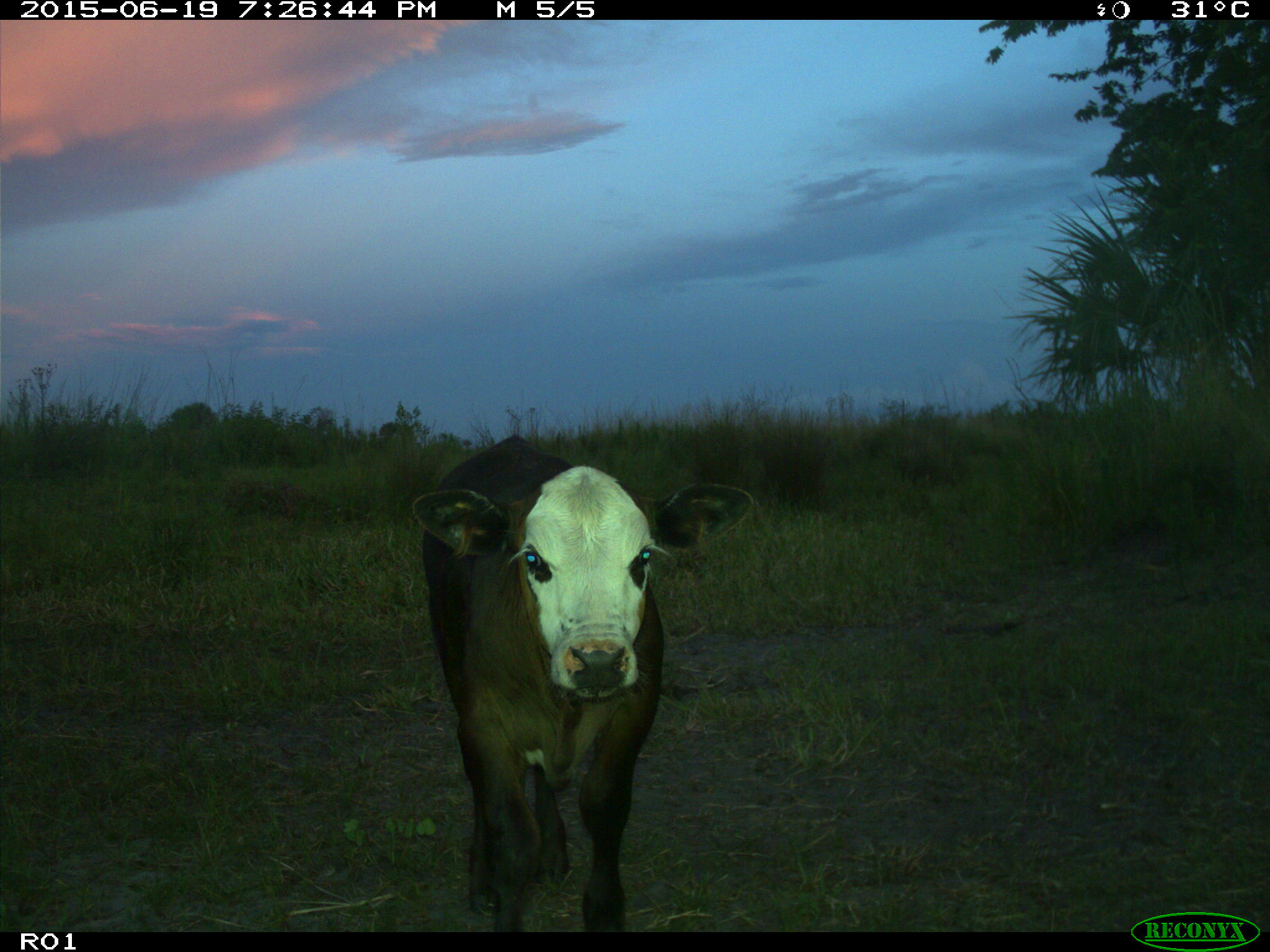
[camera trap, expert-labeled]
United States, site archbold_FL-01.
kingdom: Animalia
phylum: Chordata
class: Mammalia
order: Artiodactyla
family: Bovidae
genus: Bos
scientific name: Bos taurus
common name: domestic cow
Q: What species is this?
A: Bos taurus (domestic cow).